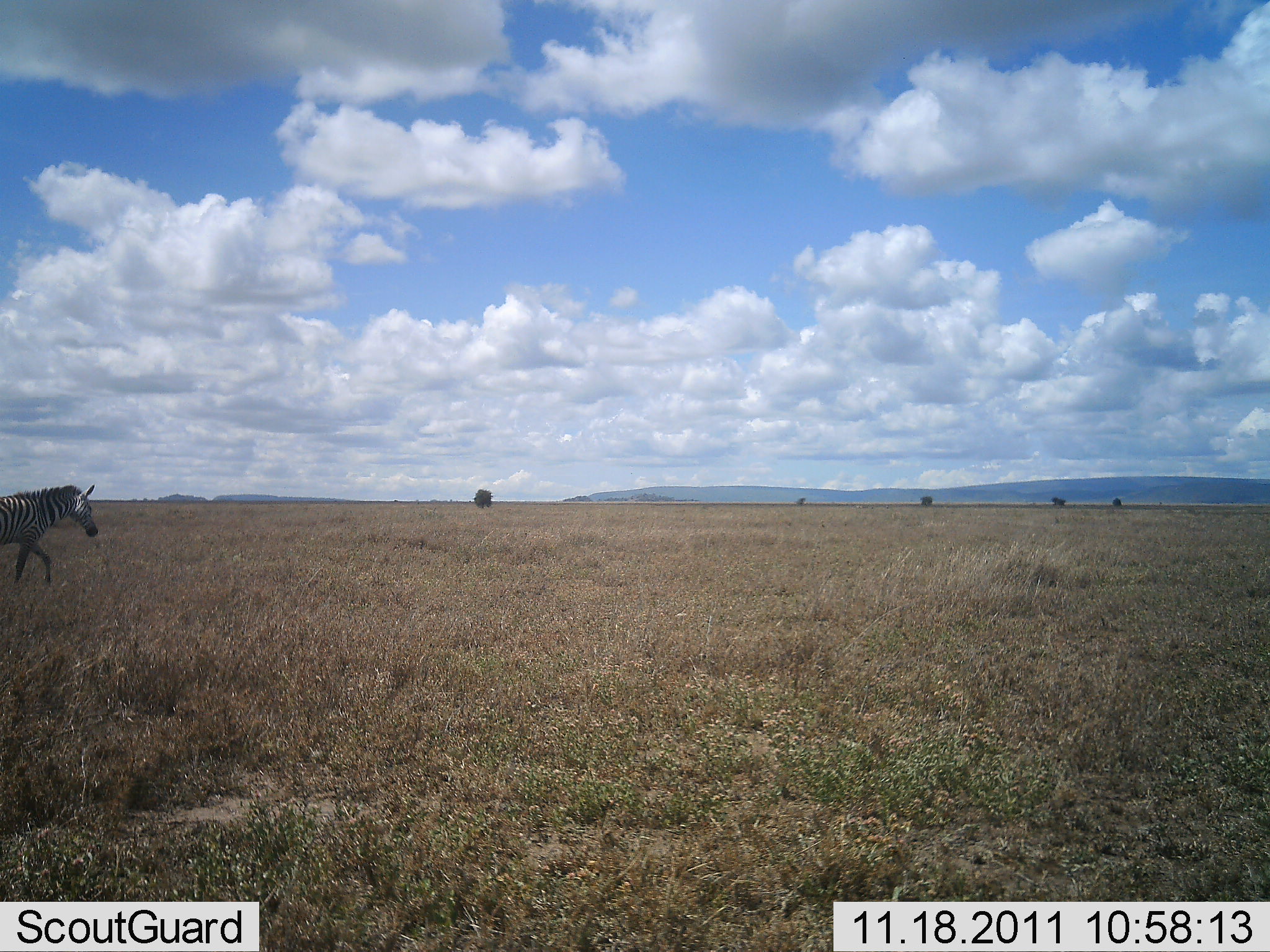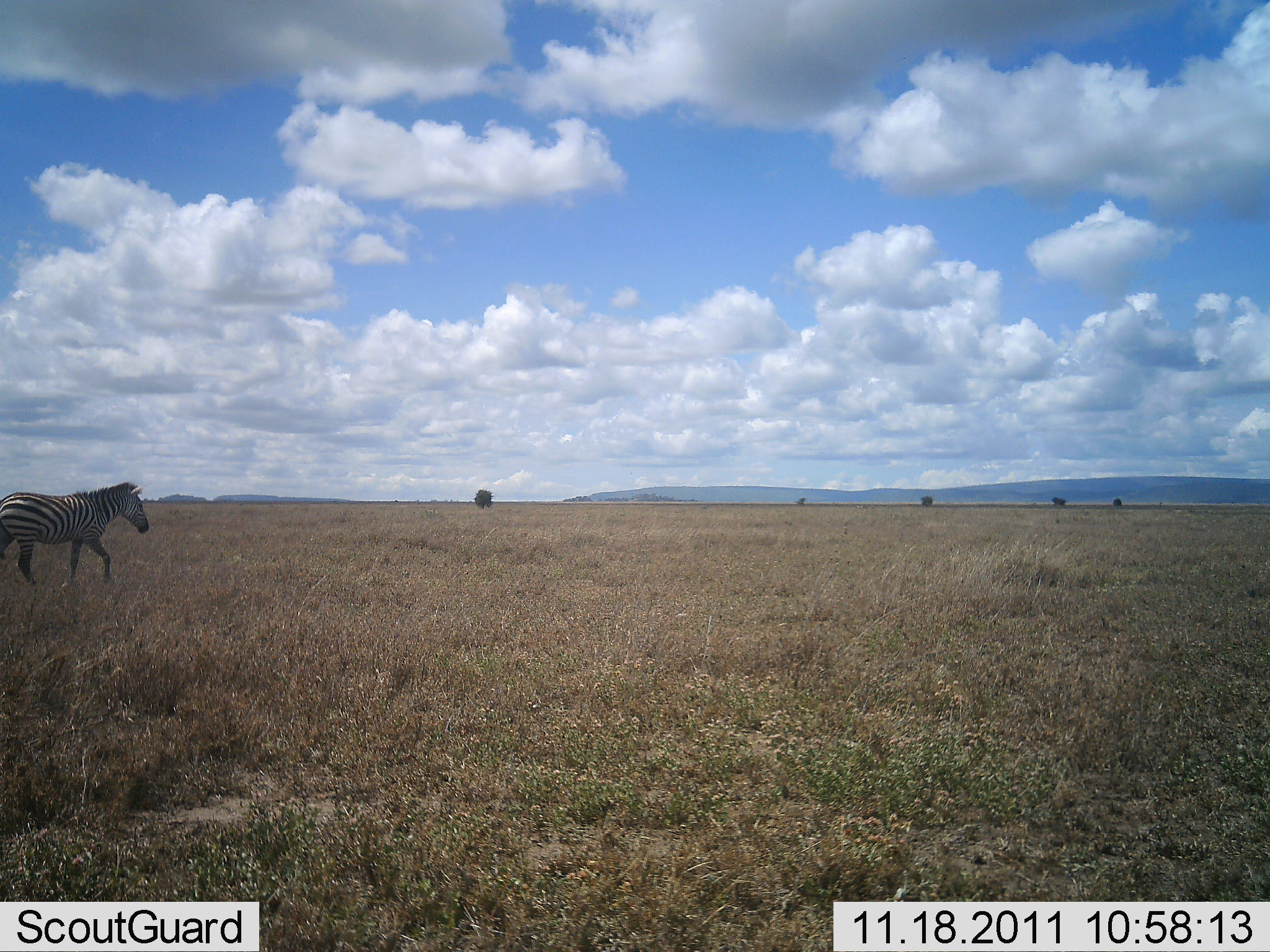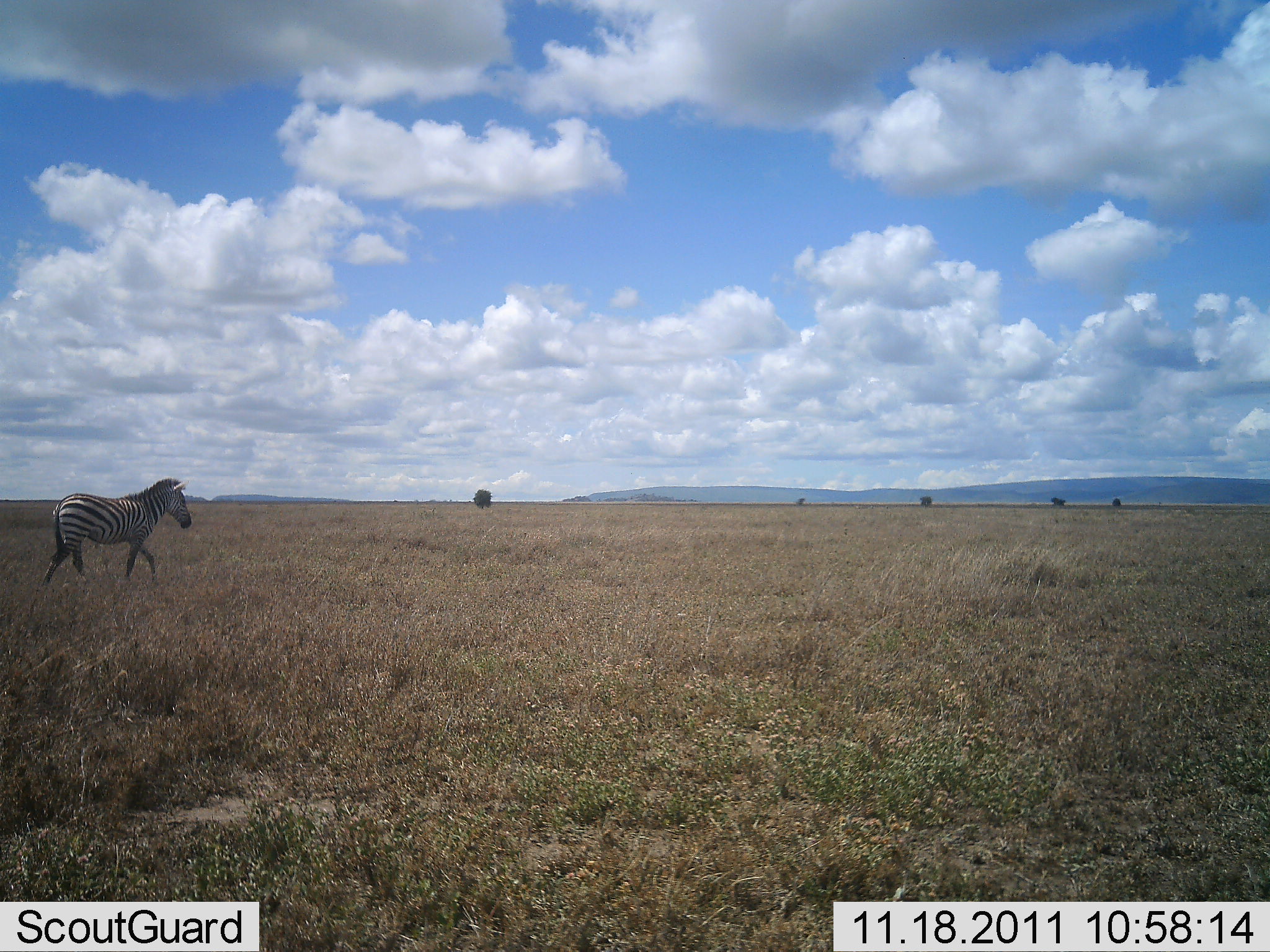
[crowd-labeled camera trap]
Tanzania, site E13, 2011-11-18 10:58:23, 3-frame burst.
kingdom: Animalia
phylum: Chordata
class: Mammalia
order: Perissodactyla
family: Equidae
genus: Equus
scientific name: Equus quagga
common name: plains zebra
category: zebra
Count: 1.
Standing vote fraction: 0%.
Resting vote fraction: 0%.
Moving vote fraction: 100%.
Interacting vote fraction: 0%.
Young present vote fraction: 0%.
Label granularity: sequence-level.